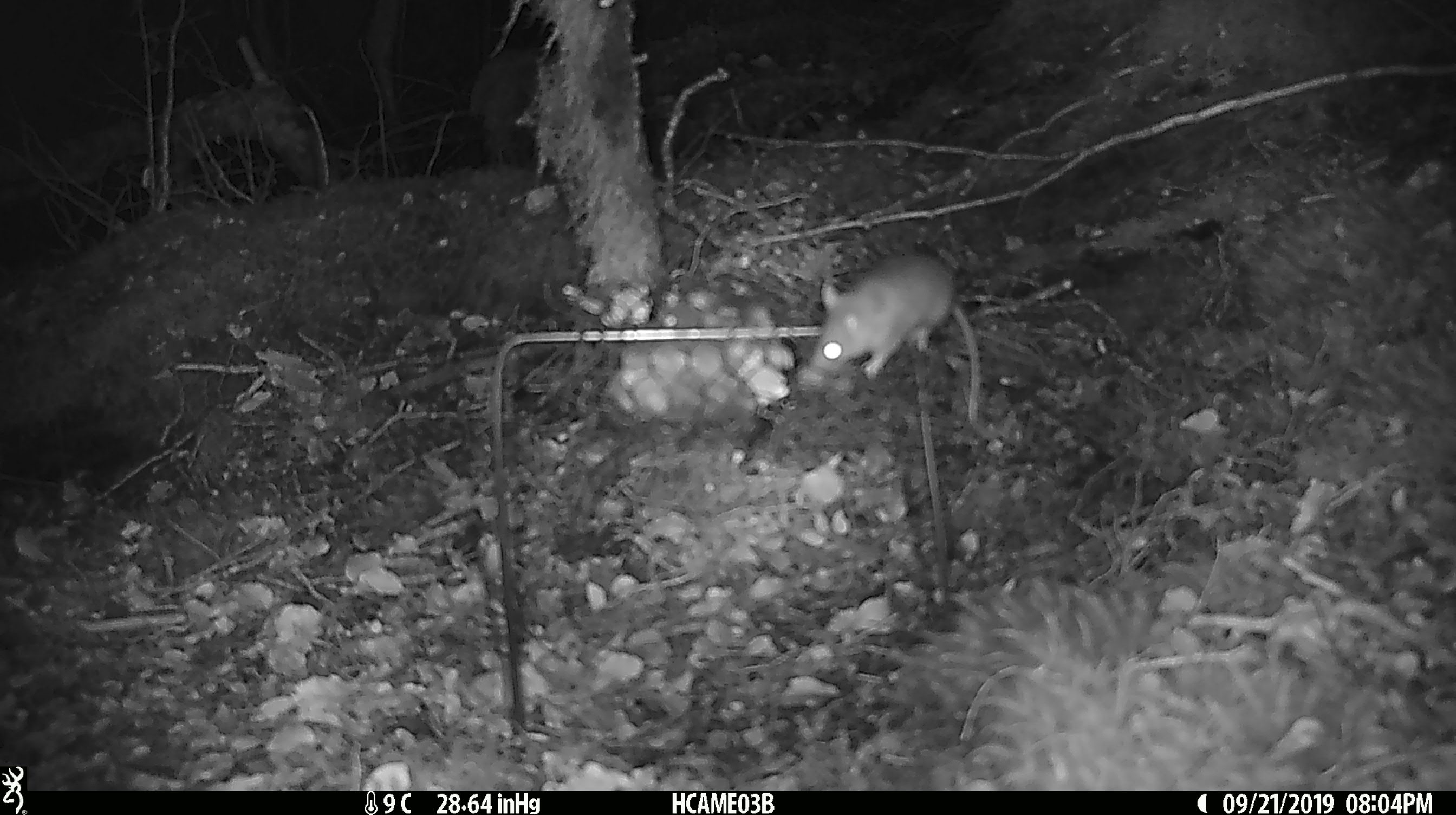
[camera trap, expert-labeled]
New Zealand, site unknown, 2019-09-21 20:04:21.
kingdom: Animalia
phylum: Chordata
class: Mammalia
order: Rodentia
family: Muridae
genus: Mus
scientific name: Mus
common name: mouse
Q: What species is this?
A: Mouse (Mus).